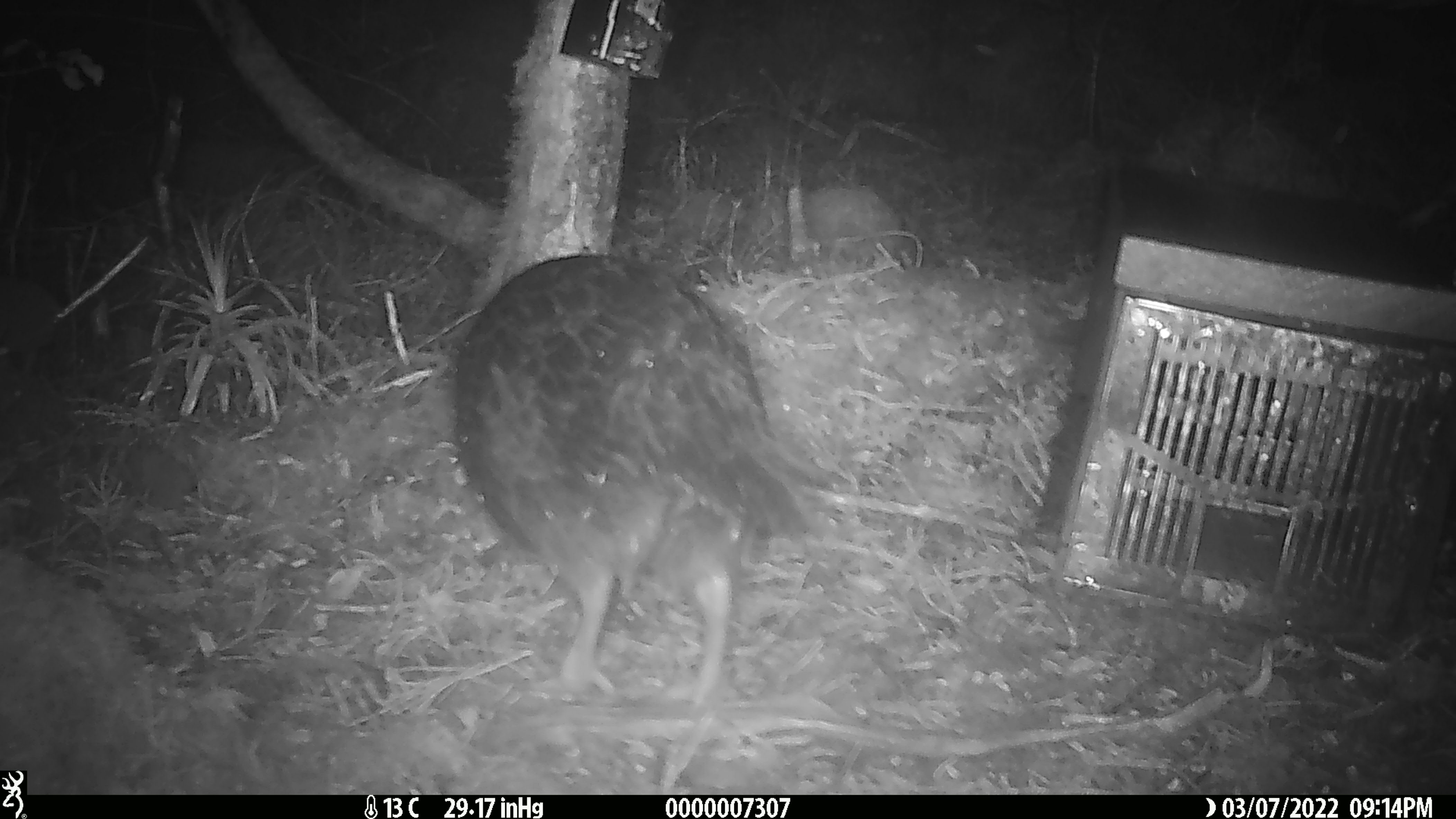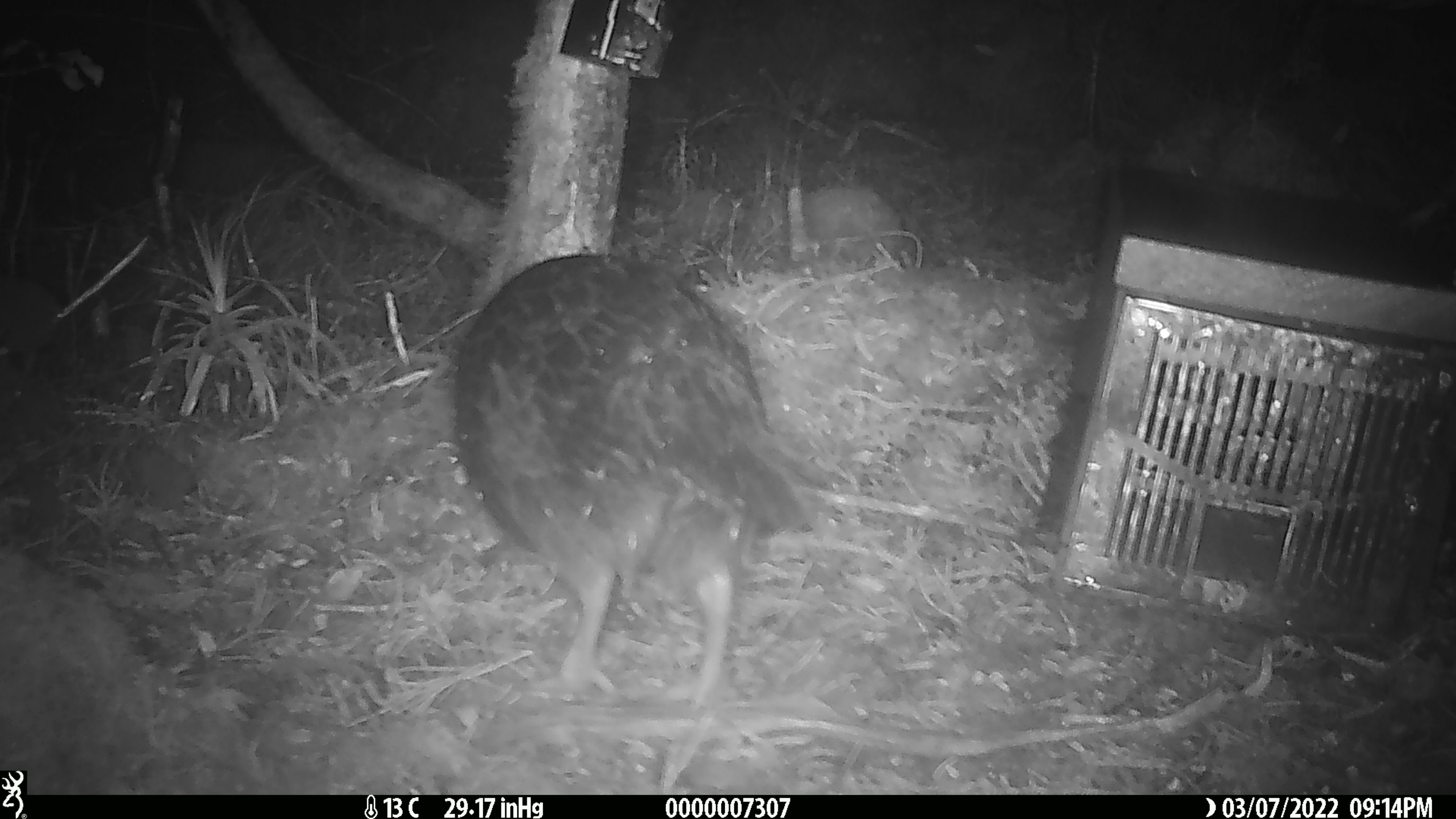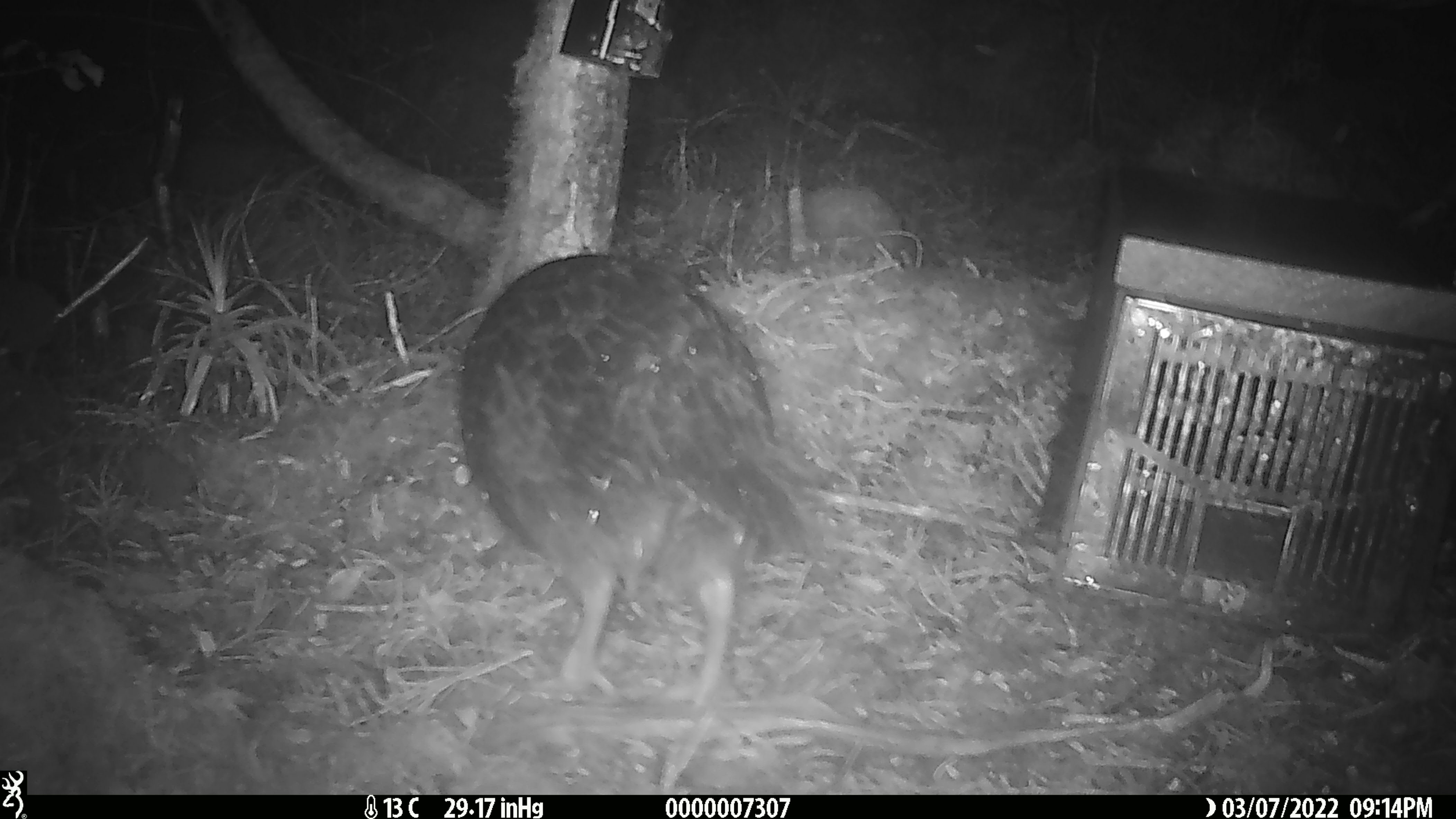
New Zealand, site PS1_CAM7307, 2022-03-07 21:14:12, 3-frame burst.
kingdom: Animalia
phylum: Chordata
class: Aves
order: Gruiformes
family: Rallidae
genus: Gallirallus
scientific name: Gallirallus australis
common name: weka